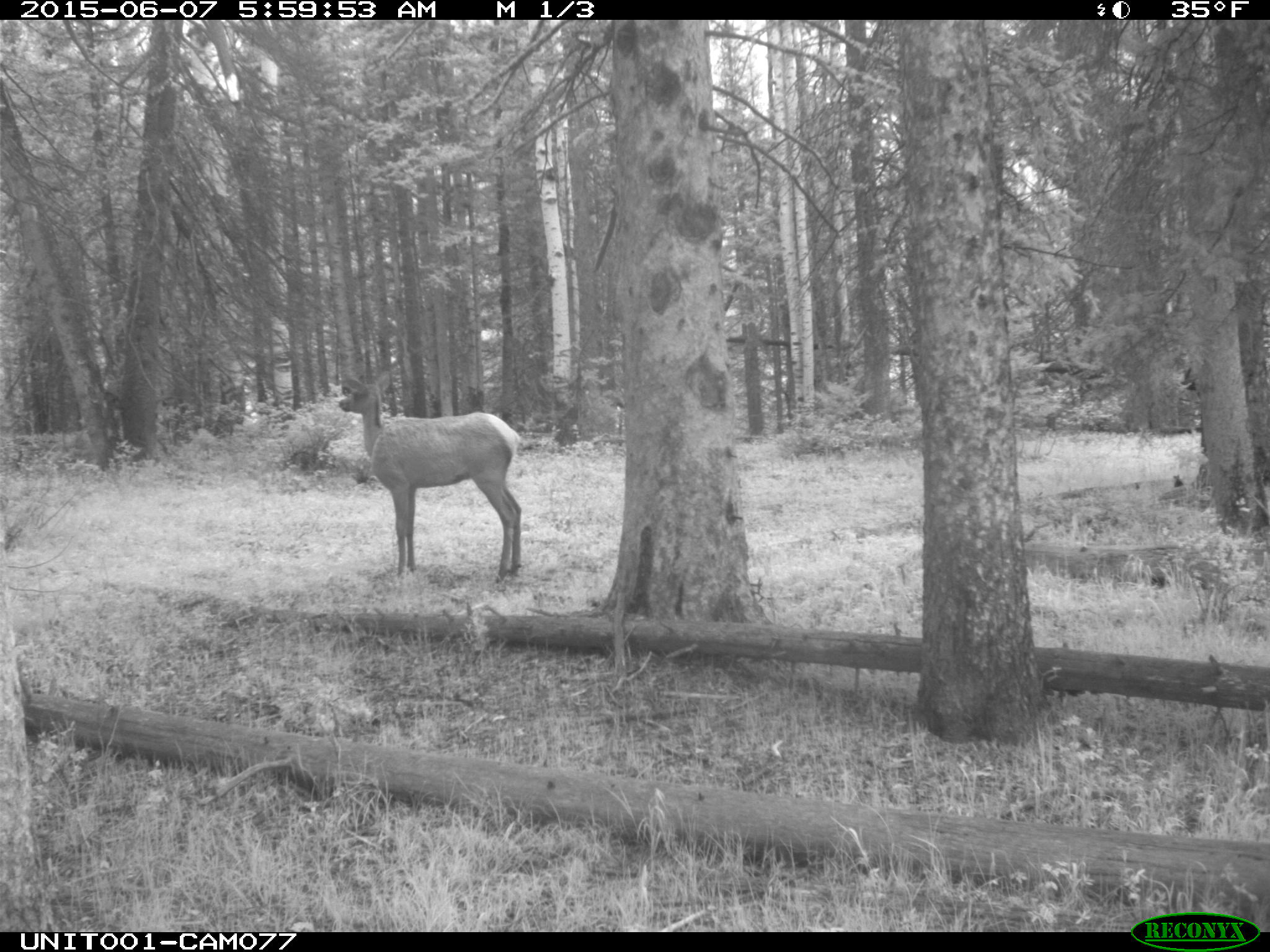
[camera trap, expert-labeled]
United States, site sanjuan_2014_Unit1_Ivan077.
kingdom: Animalia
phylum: Chordata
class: Mammalia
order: Artiodactyla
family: Cervidae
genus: Cervus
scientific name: Cervus elaphus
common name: red deer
Cervus elaphus (red deer).